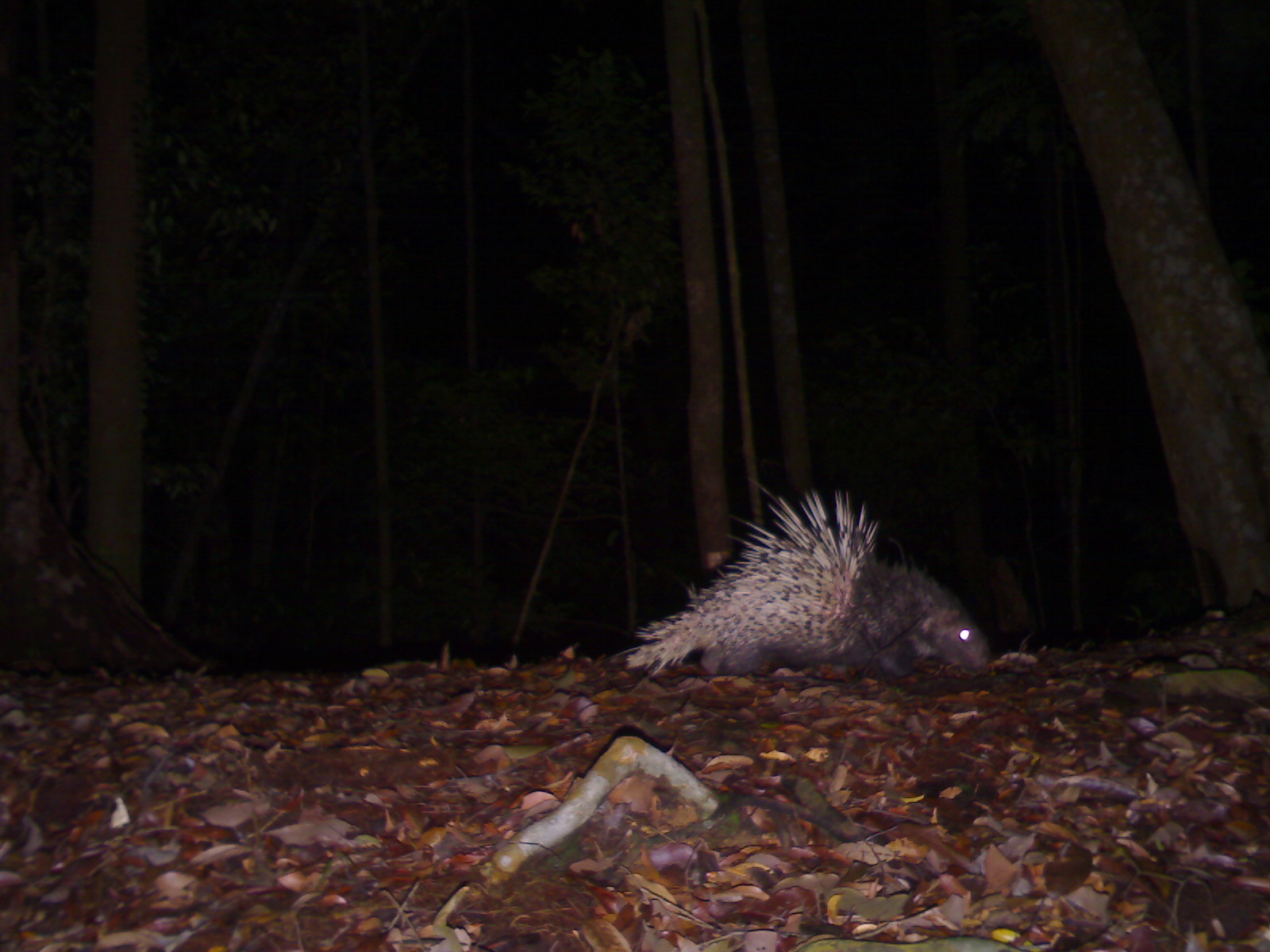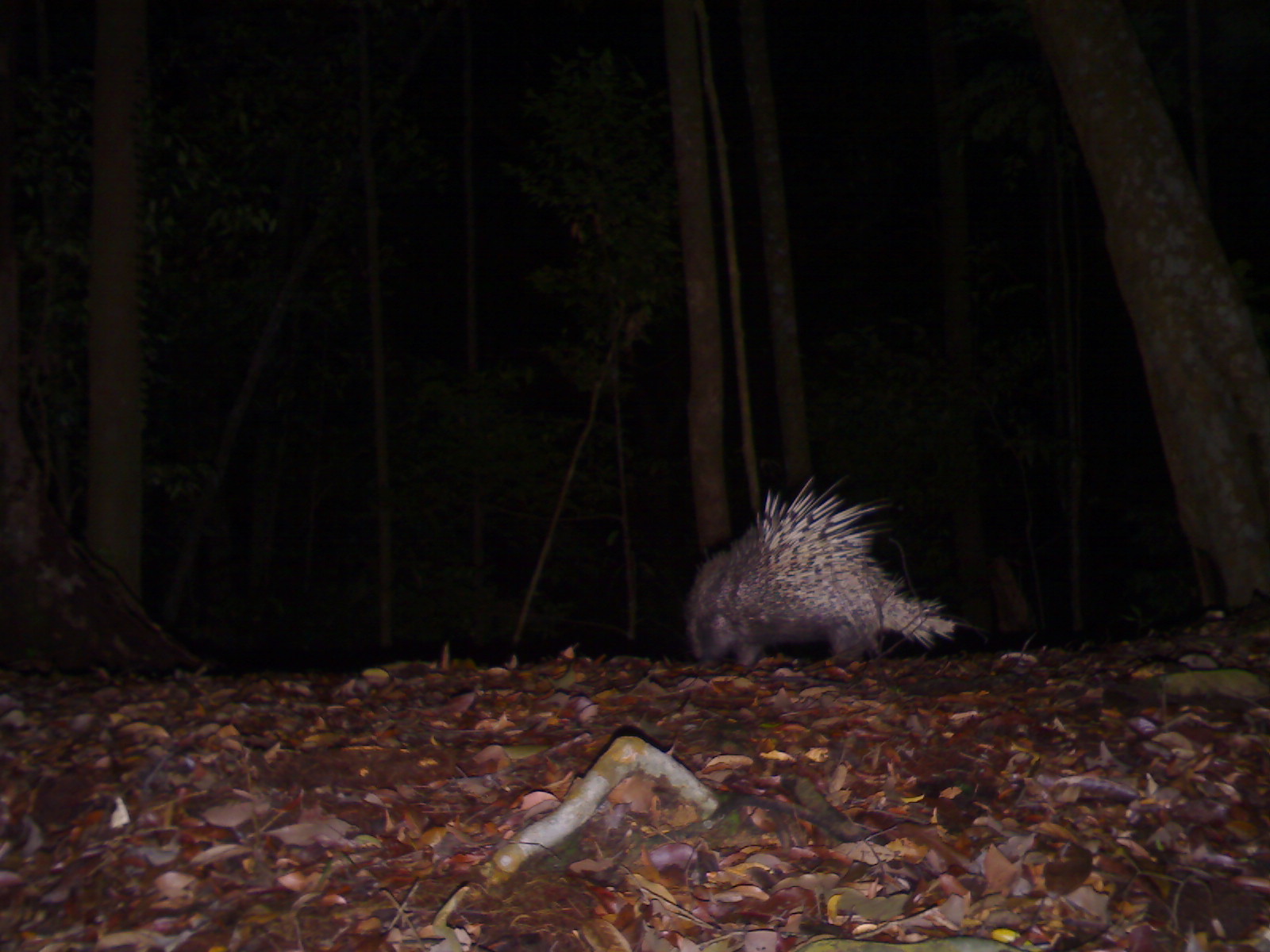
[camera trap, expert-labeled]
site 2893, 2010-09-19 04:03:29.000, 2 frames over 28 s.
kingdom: Animalia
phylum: Chordata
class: Mammalia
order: Rodentia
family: Hystricidae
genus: Hystrix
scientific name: Hystrix brachyura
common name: east asian porcupine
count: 1